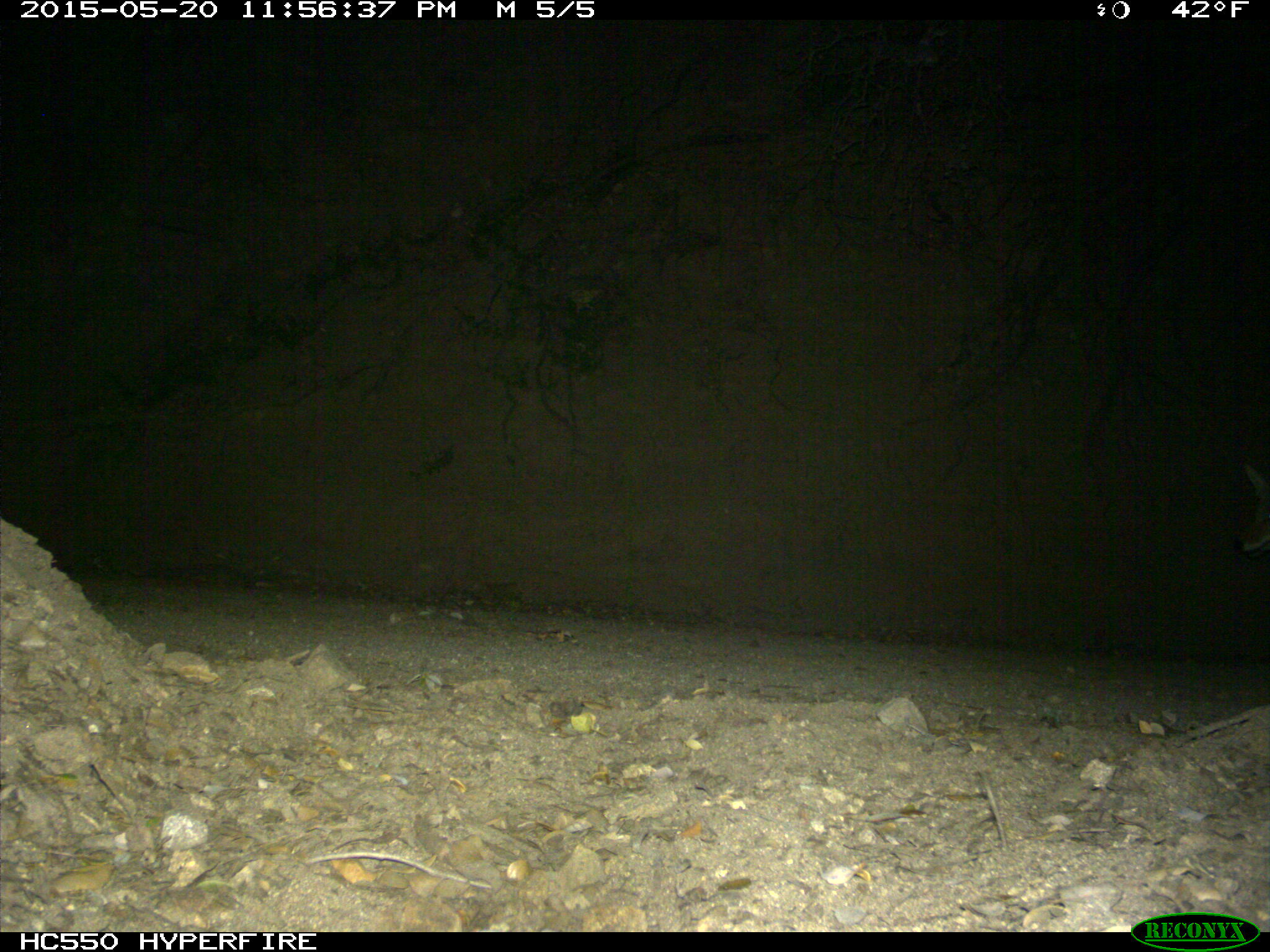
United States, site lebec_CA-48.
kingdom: Animalia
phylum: Chordata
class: Mammalia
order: Carnivora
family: Canidae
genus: Canis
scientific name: Canis latrans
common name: coyote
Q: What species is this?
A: Canis latrans (coyote).